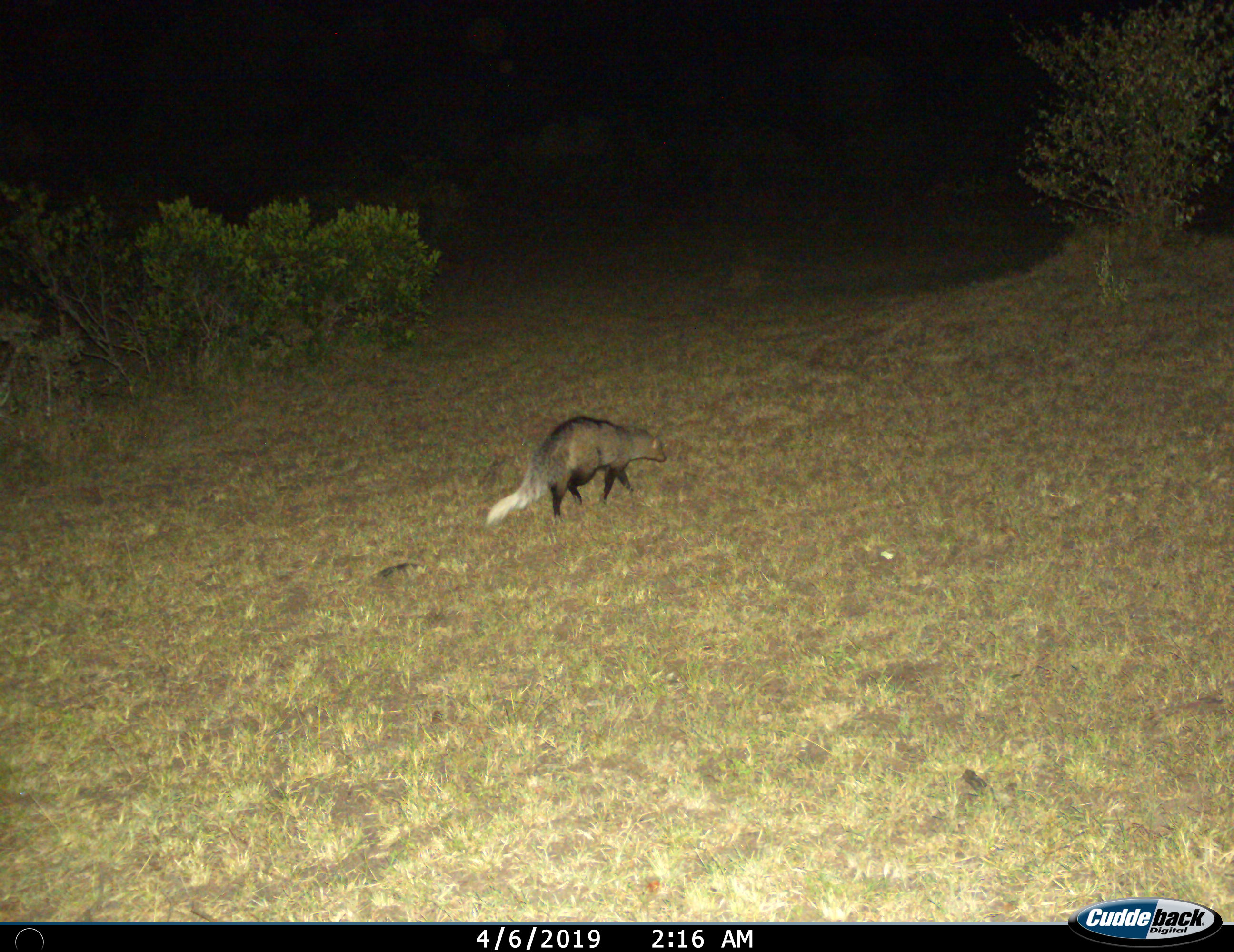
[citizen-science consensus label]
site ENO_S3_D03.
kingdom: Animalia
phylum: Chordata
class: Mammalia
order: Carnivora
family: Herpestidae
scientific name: Herpestidae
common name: mongoose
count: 1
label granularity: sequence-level